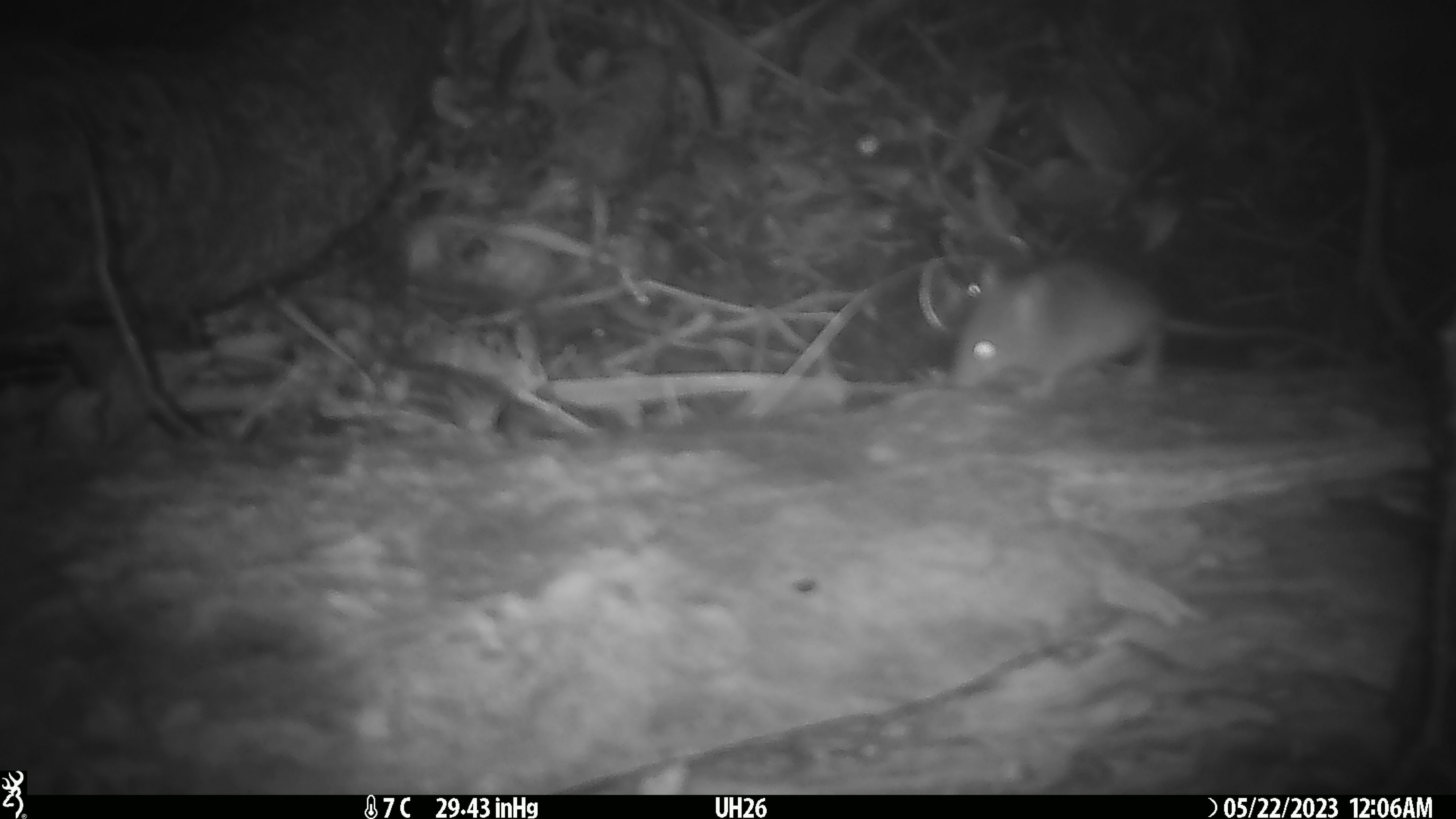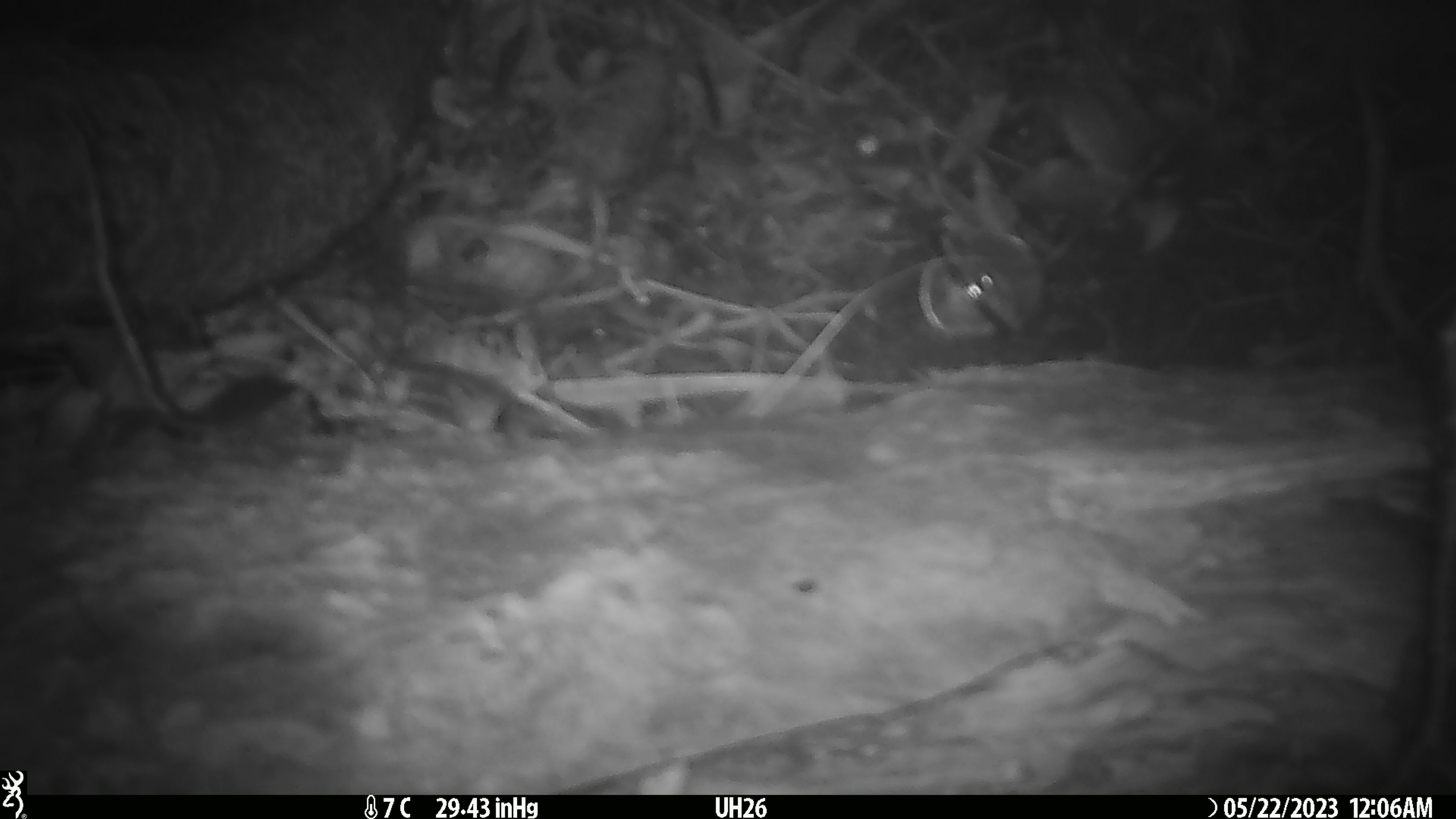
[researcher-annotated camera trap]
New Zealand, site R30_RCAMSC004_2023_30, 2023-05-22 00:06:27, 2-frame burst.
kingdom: Animalia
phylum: Chordata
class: Mammalia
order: Rodentia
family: Muridae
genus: Mus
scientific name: Mus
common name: mouse